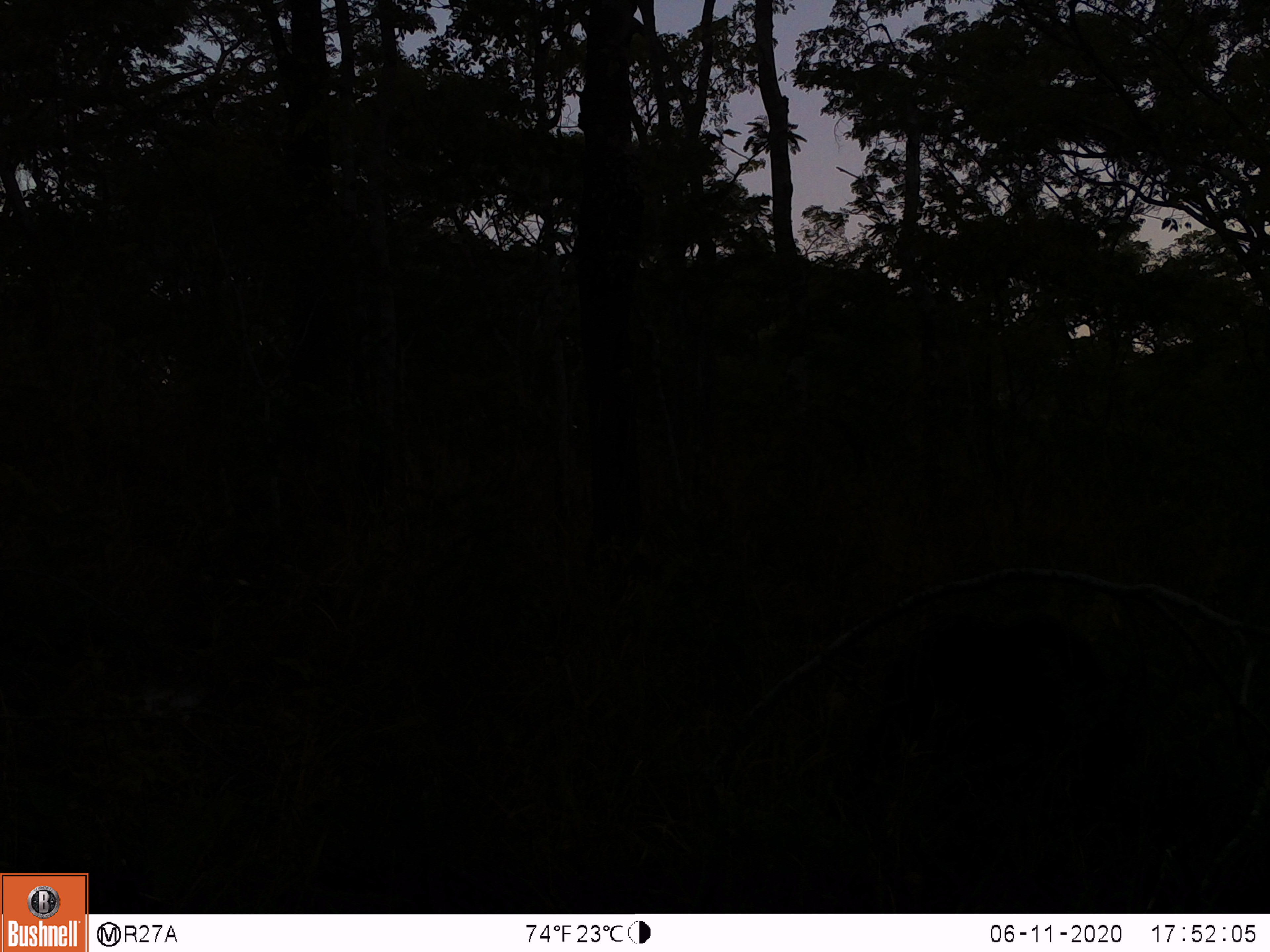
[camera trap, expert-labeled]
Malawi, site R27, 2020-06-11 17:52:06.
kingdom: Animalia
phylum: Chordata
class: Mammalia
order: Artiodactyla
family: Suidae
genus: Potamochoerus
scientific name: Potamochoerus larvatus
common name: bushpig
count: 1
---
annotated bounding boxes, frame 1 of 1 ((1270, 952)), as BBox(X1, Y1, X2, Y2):
bushpig: BBox(867, 612, 1122, 765)